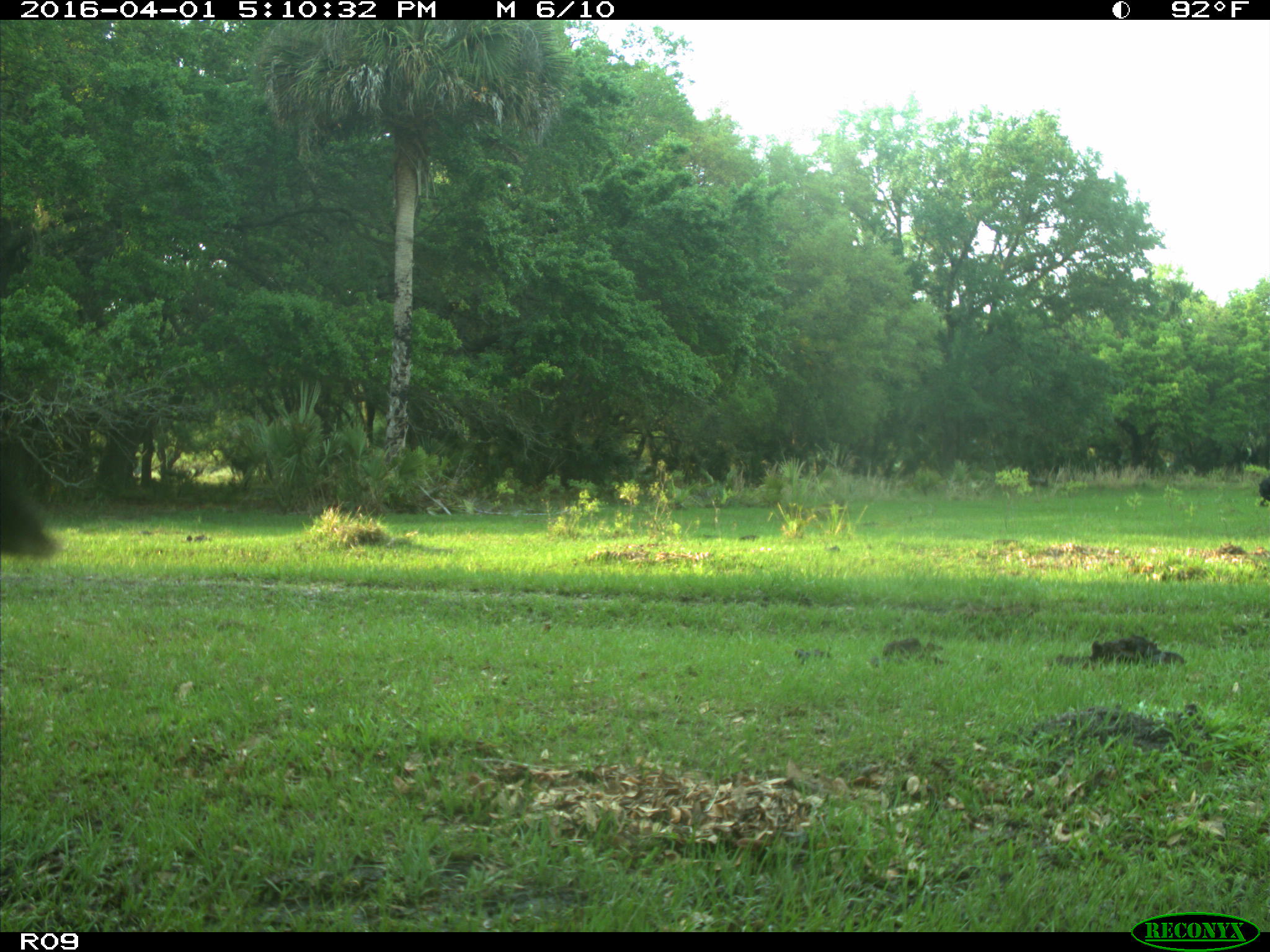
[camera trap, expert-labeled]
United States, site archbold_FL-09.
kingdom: Animalia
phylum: Chordata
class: Mammalia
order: Artiodactyla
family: Bovidae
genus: Bos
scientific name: Bos taurus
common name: domestic cow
Bos taurus (domestic cow).